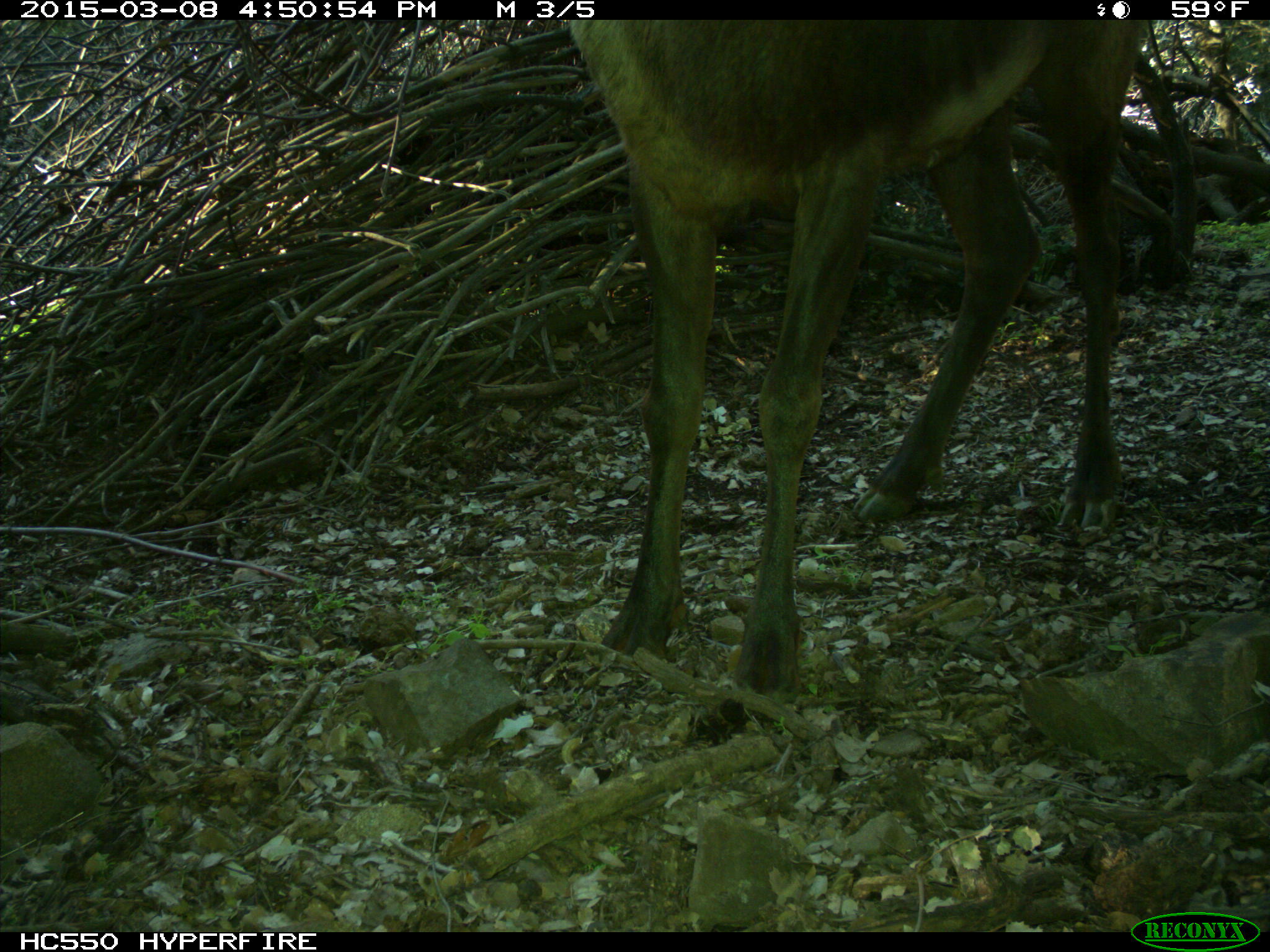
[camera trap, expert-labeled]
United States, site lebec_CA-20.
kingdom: Animalia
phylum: Chordata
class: Mammalia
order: Artiodactyla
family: Cervidae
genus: Cervus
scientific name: Cervus canadensis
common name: elk